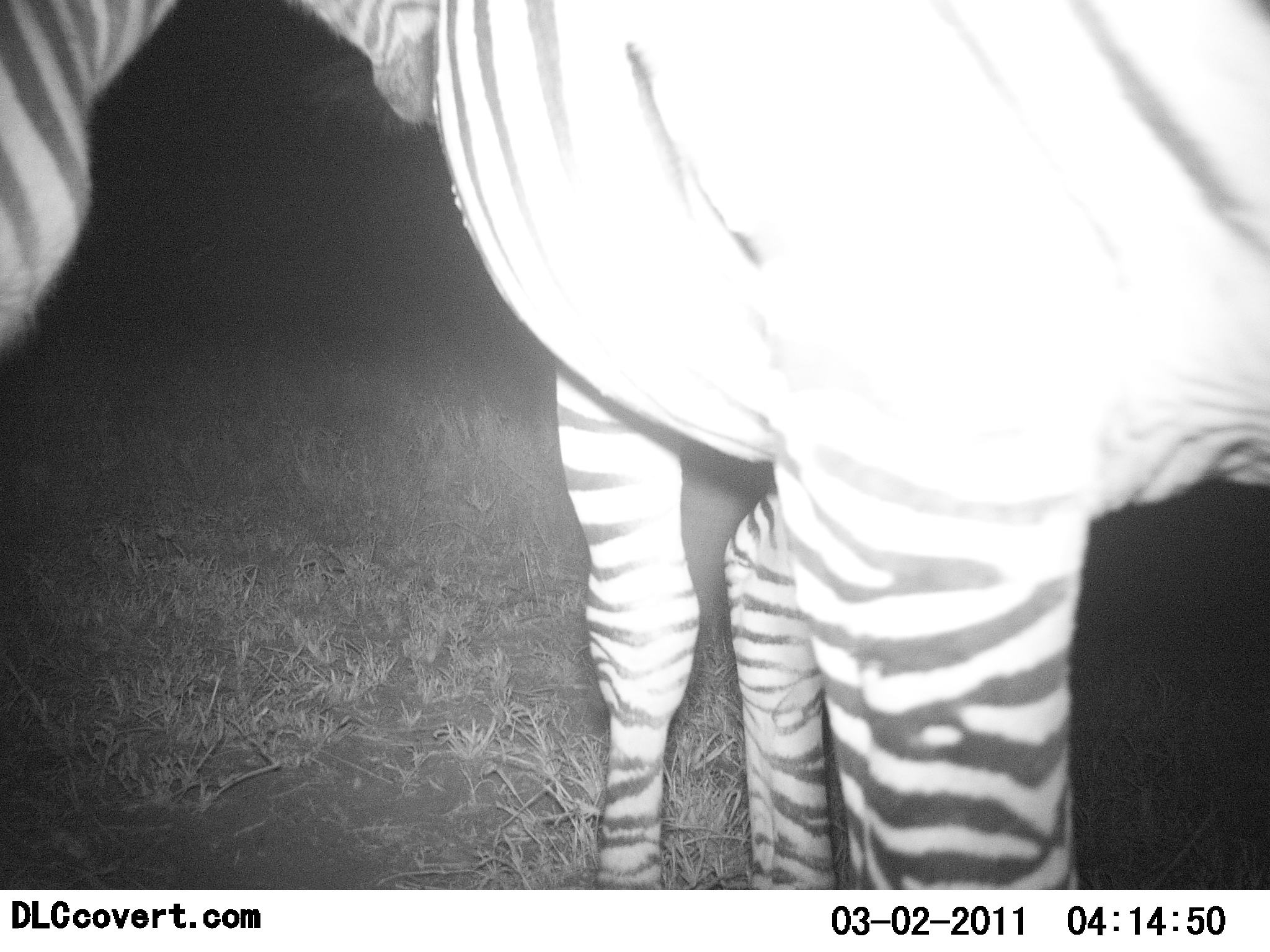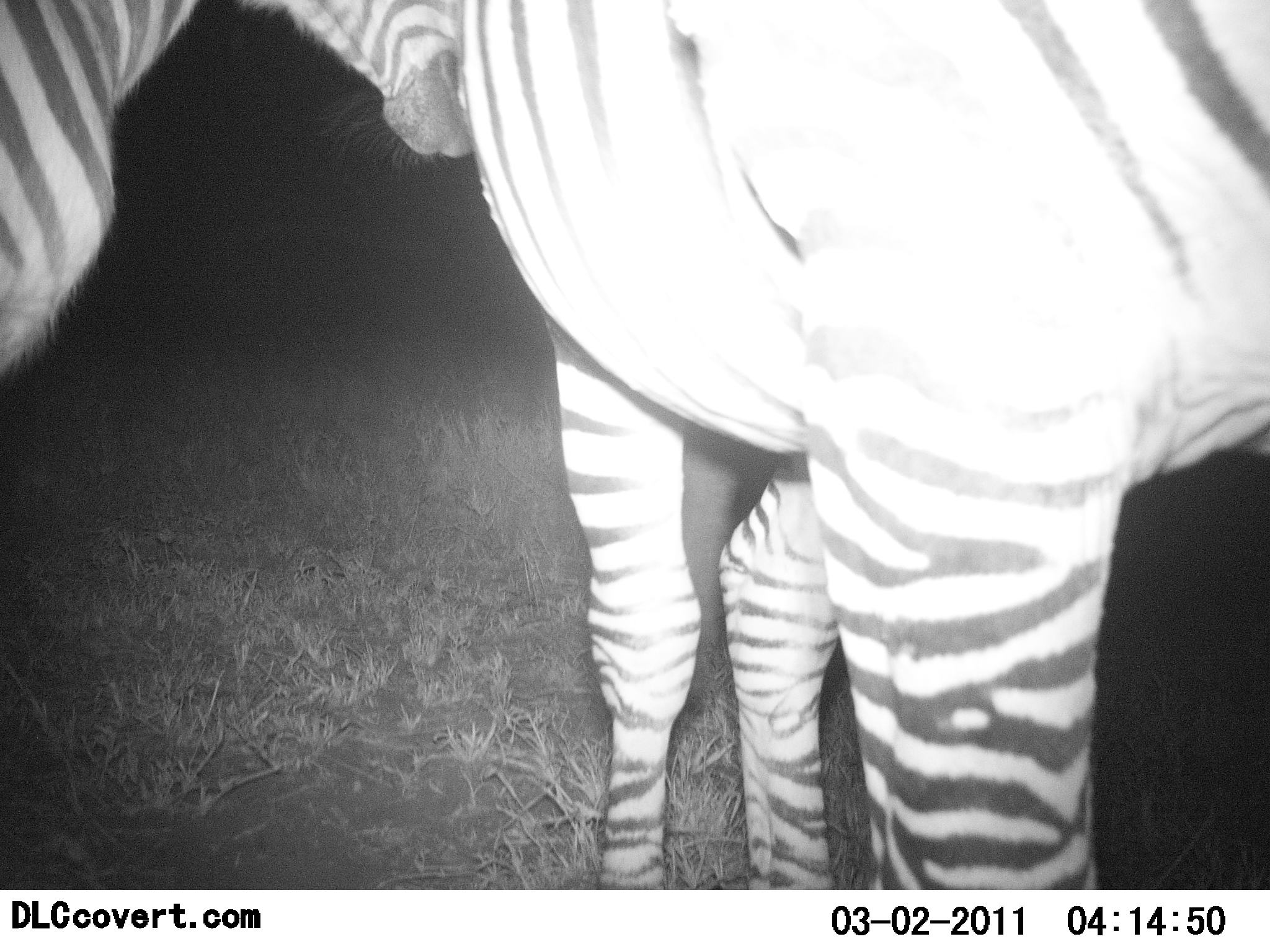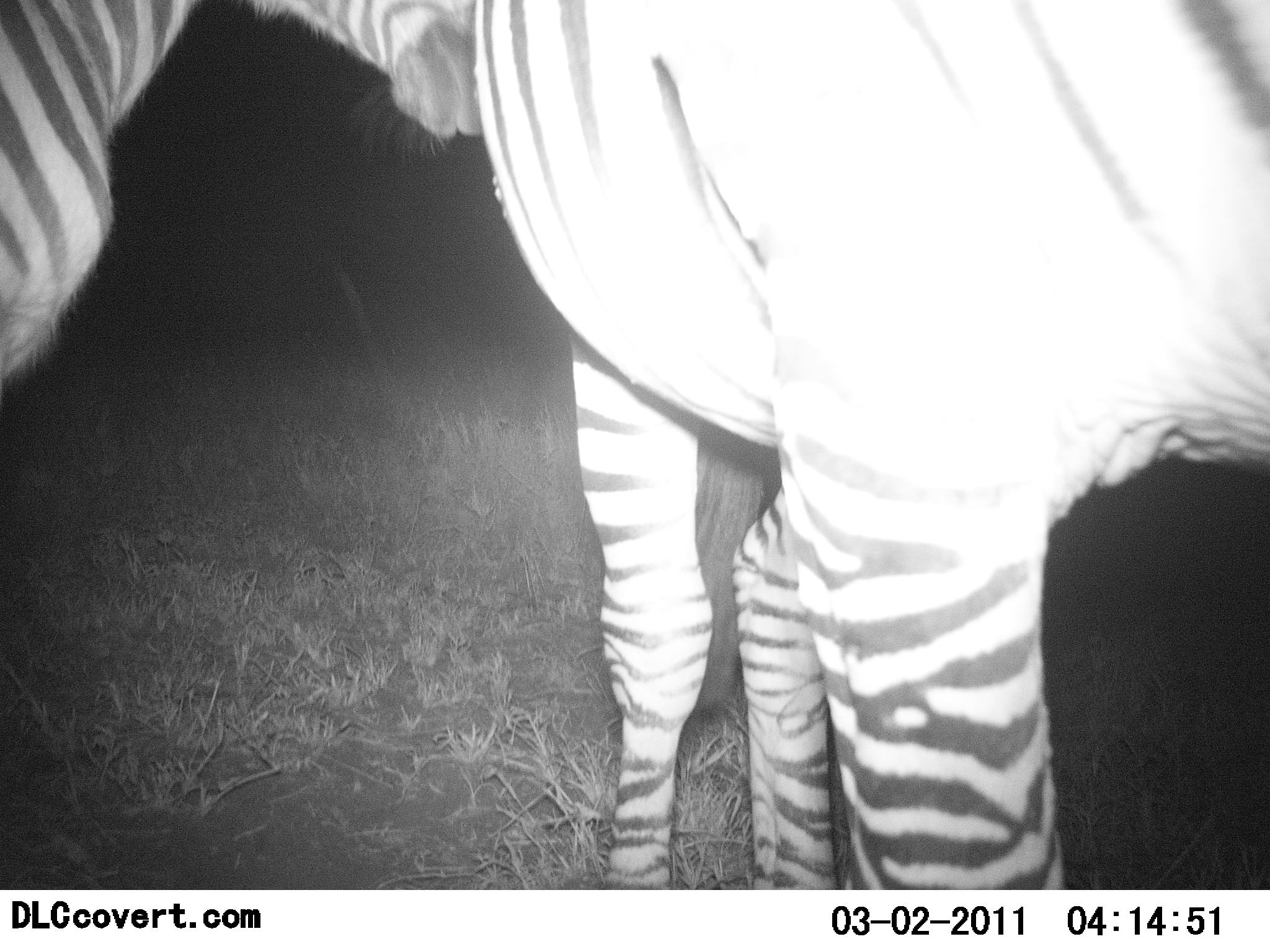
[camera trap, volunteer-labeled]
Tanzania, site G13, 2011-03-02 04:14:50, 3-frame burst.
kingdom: Animalia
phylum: Chordata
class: Mammalia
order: Perissodactyla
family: Equidae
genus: Equus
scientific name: Equus quagga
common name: plains zebra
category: zebra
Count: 2.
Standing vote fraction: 75%.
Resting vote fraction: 0%.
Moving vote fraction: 0%.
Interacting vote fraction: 25%.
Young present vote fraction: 0%.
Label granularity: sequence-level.